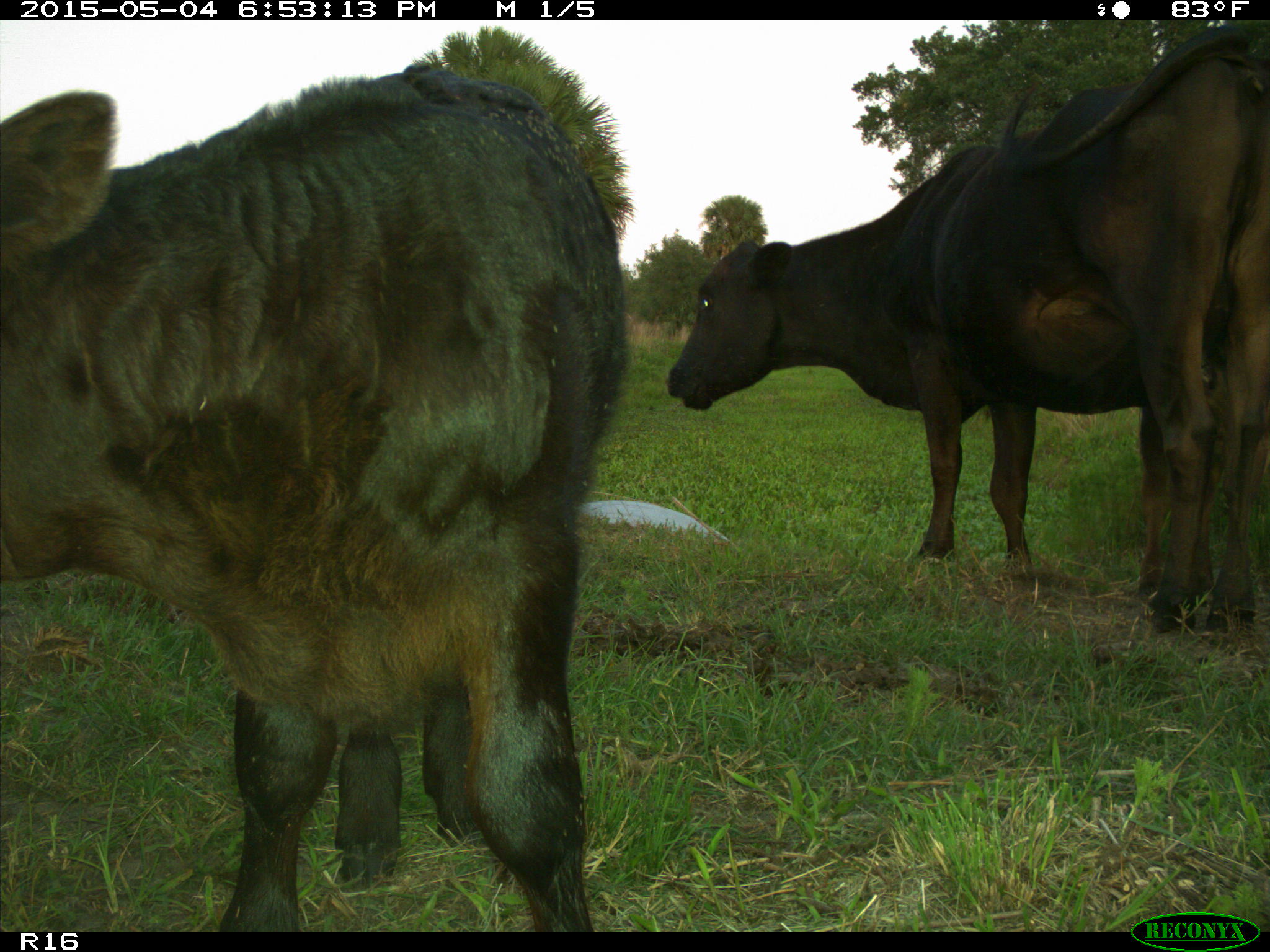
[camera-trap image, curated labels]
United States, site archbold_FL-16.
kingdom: Animalia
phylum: Chordata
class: Mammalia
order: Artiodactyla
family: Bovidae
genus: Bos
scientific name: Bos taurus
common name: domestic cow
Bos taurus (domestic cow).